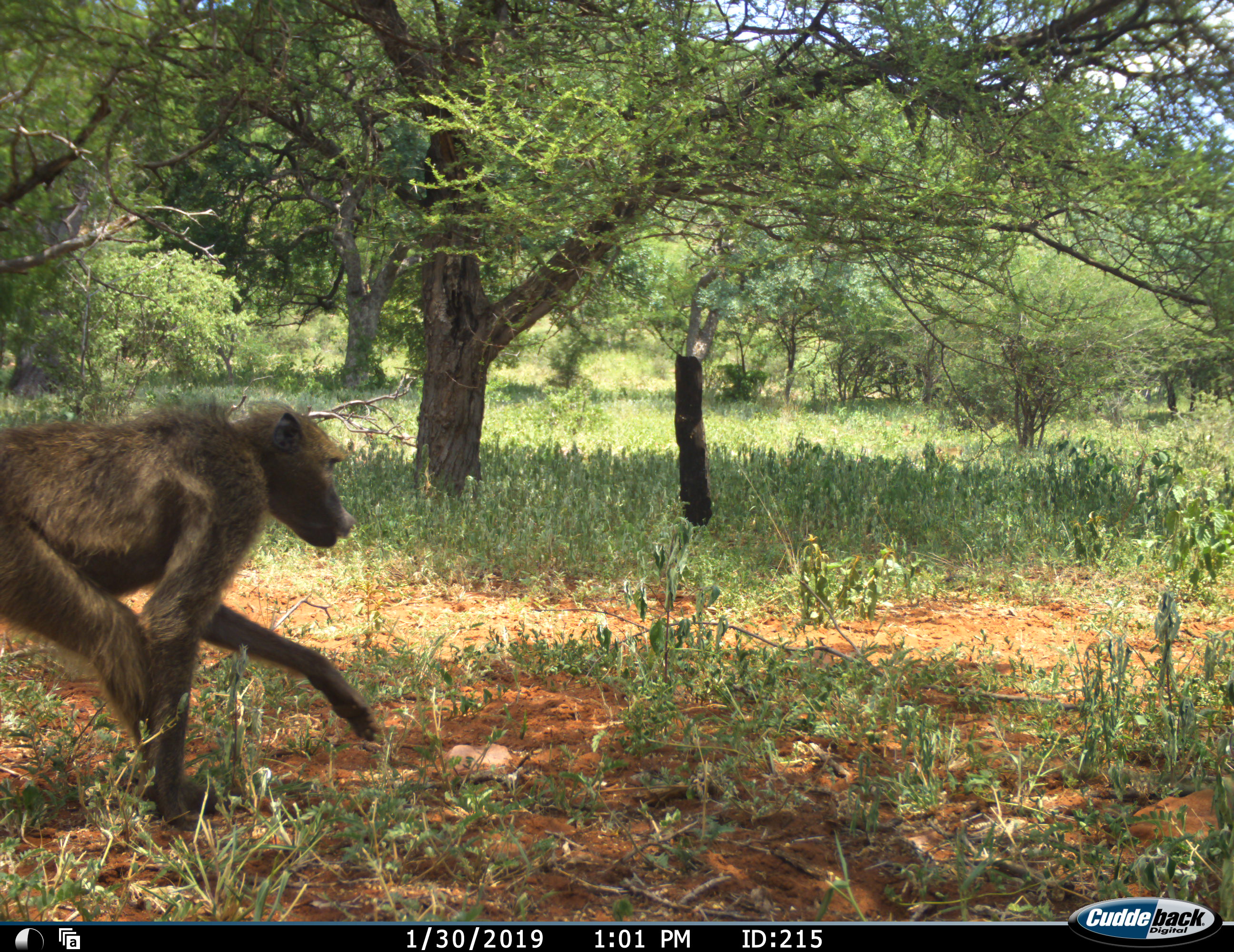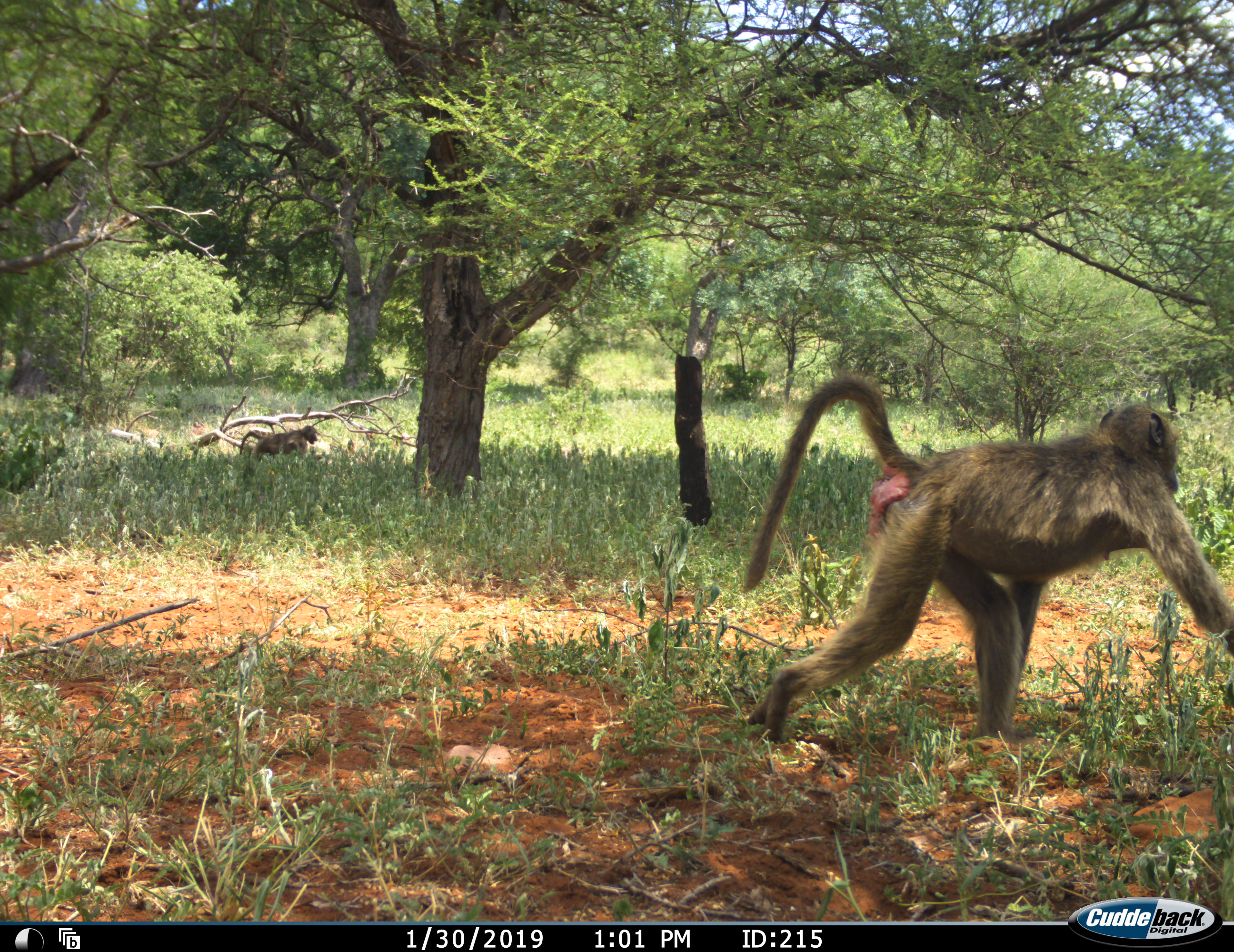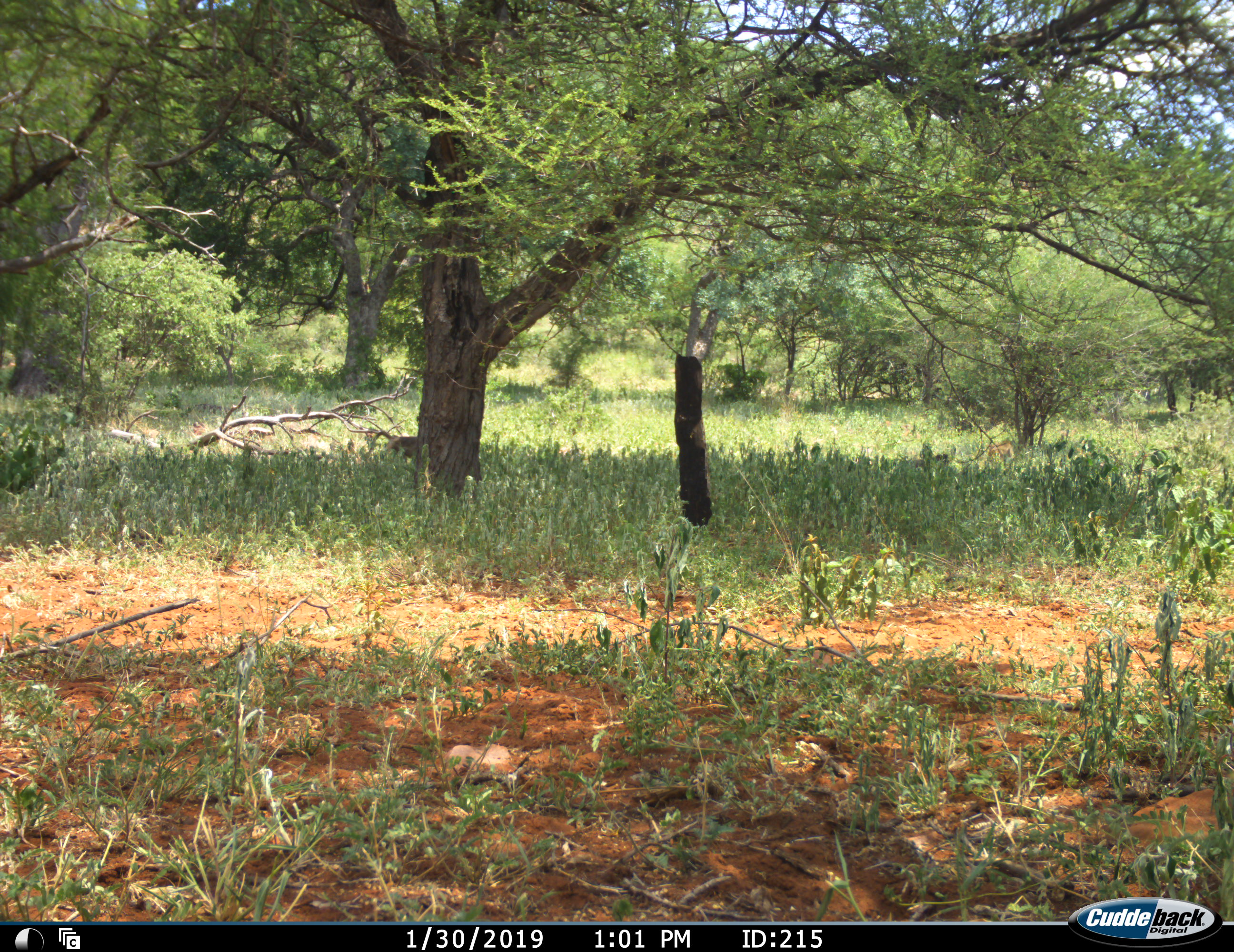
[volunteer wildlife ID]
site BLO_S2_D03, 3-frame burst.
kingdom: Animalia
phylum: Chordata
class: Mammalia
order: Primates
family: Cercopithecidae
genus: Papio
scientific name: Papio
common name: baboon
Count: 2.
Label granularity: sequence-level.